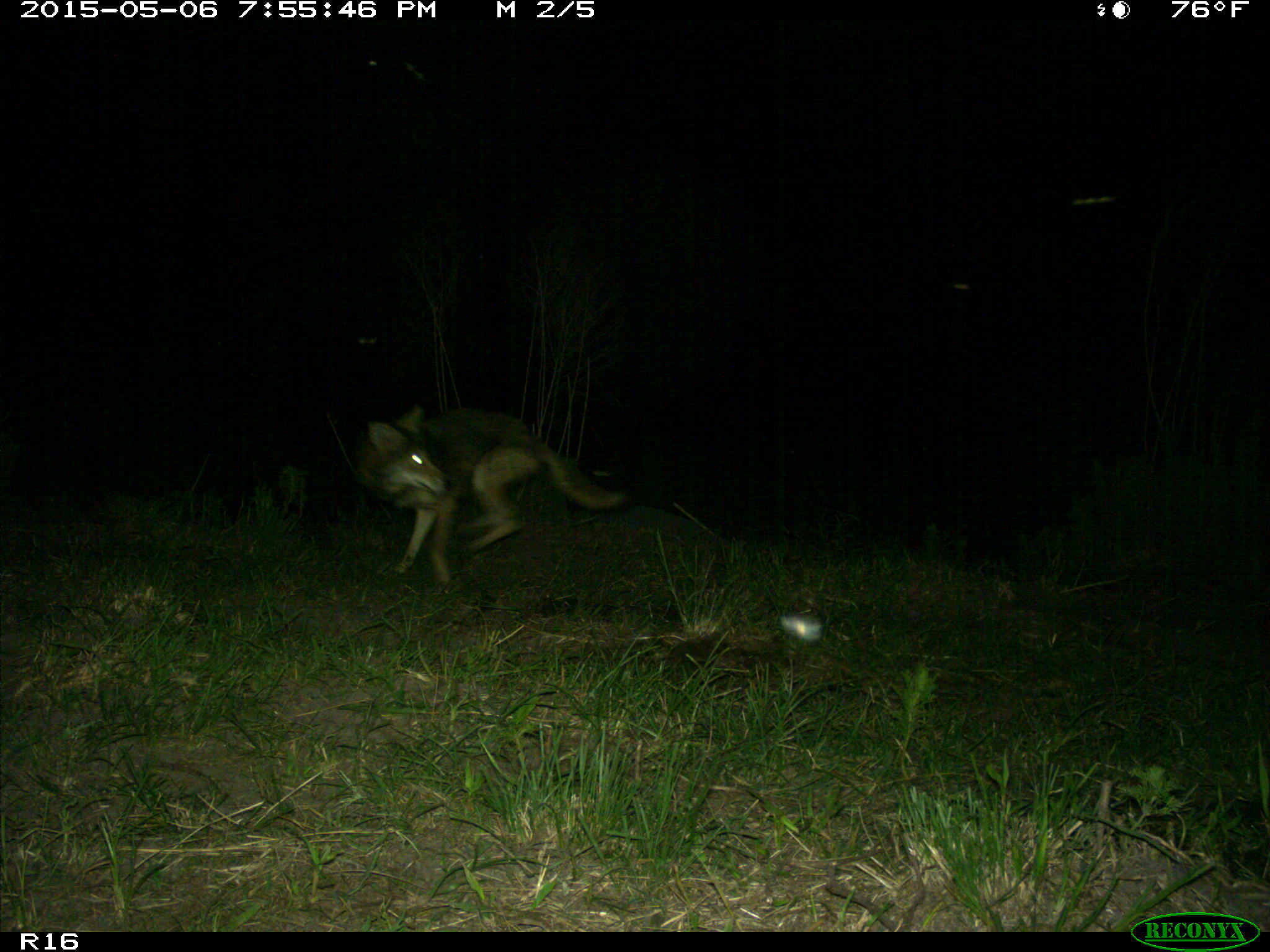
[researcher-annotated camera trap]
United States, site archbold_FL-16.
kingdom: Animalia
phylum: Chordata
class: Mammalia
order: Artiodactyla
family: Suidae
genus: Sus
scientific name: Sus scrofa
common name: wild boar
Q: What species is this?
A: Sus scrofa (wild boar).